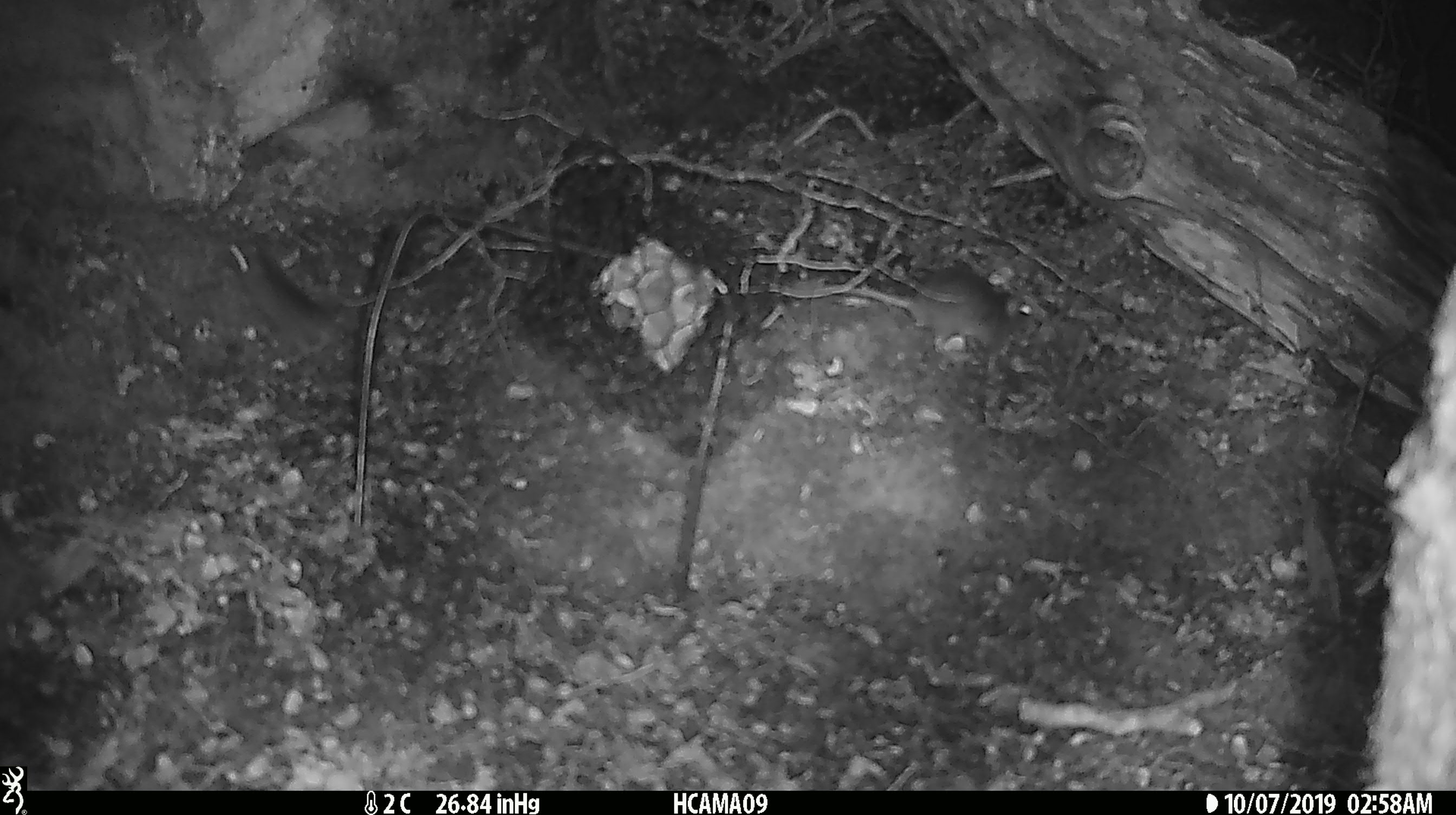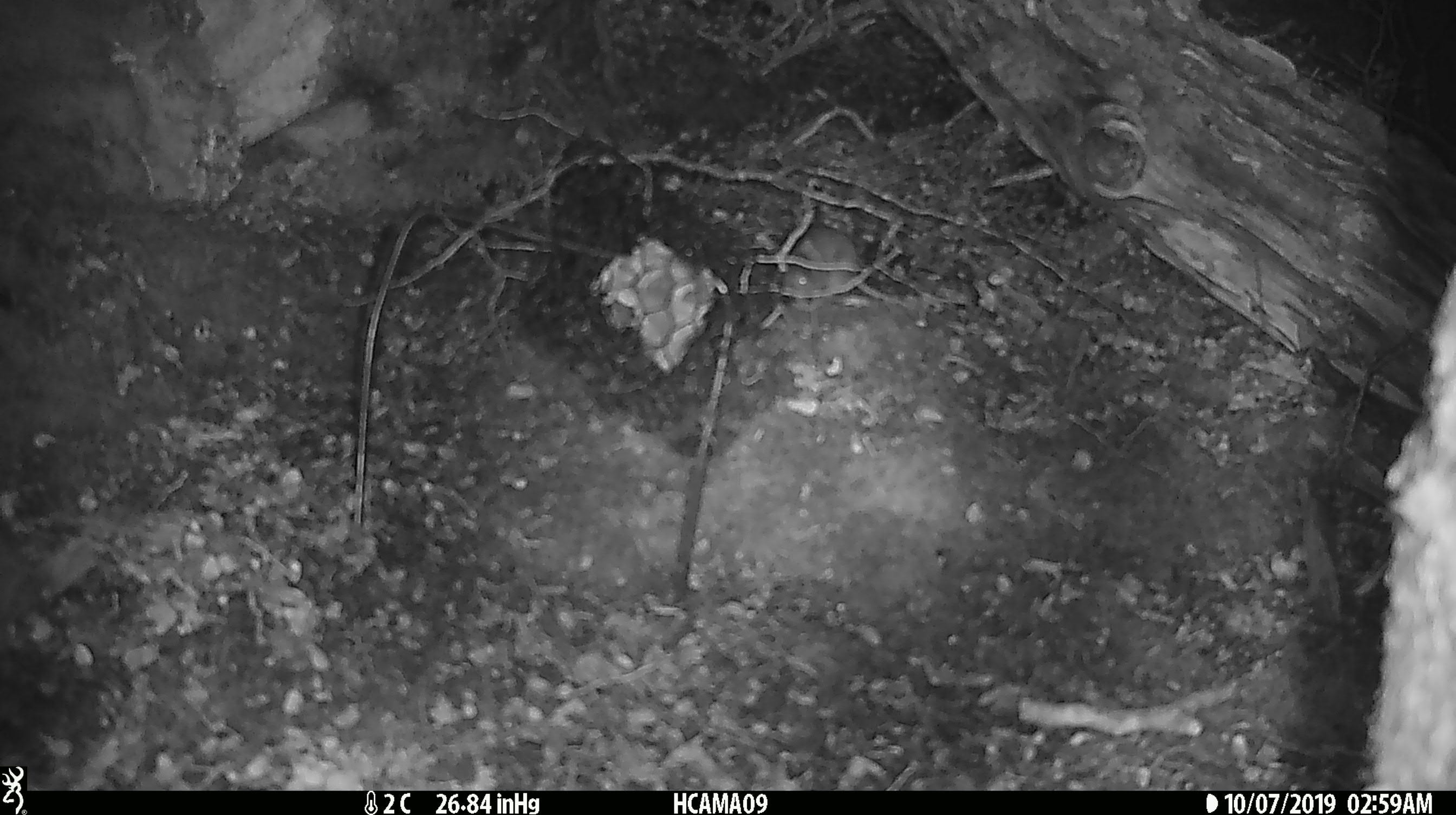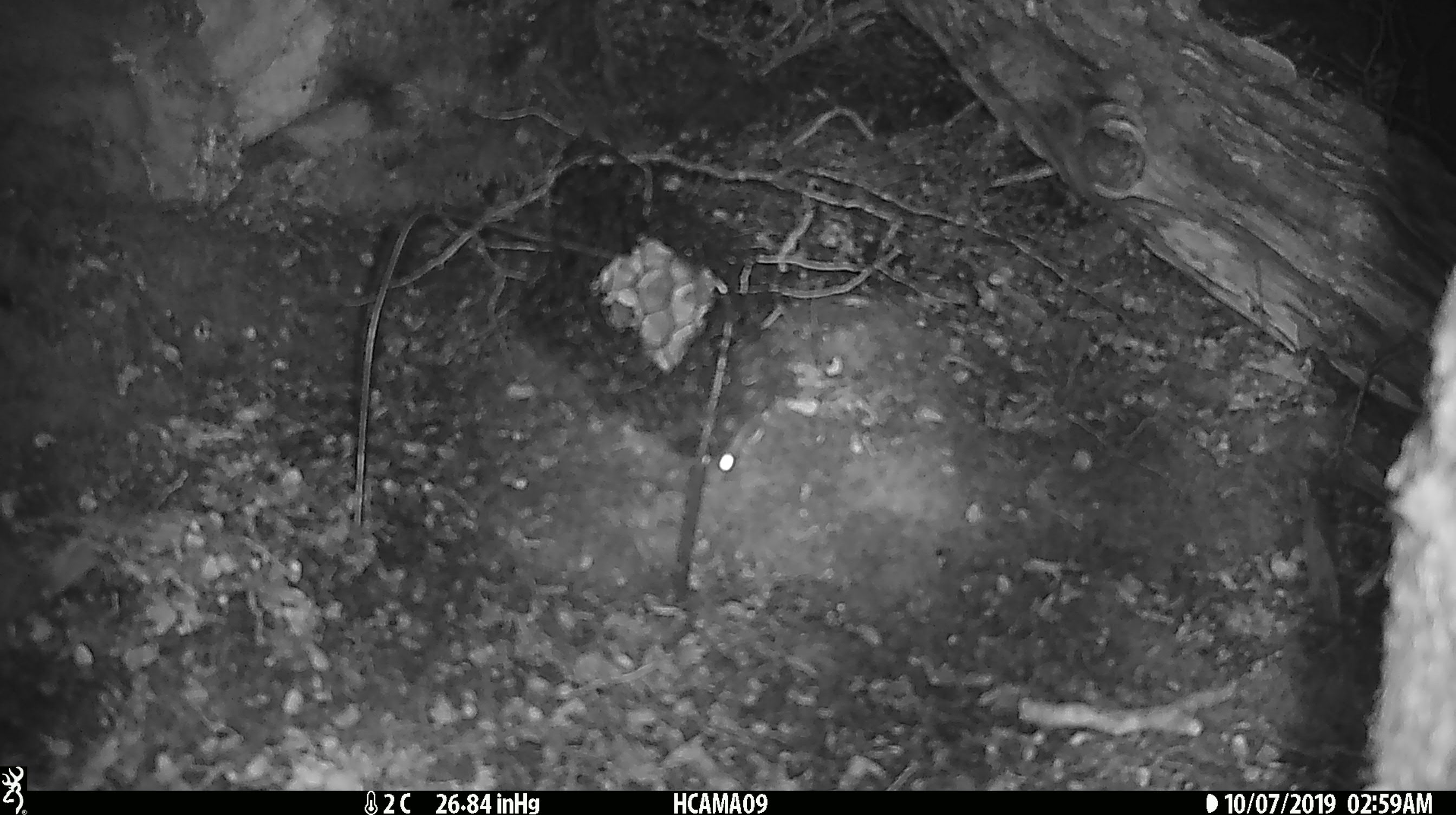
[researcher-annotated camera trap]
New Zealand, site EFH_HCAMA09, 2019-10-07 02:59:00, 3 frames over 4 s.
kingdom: Animalia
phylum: Chordata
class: Mammalia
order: Rodentia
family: Muridae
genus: Mus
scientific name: Mus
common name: mouse